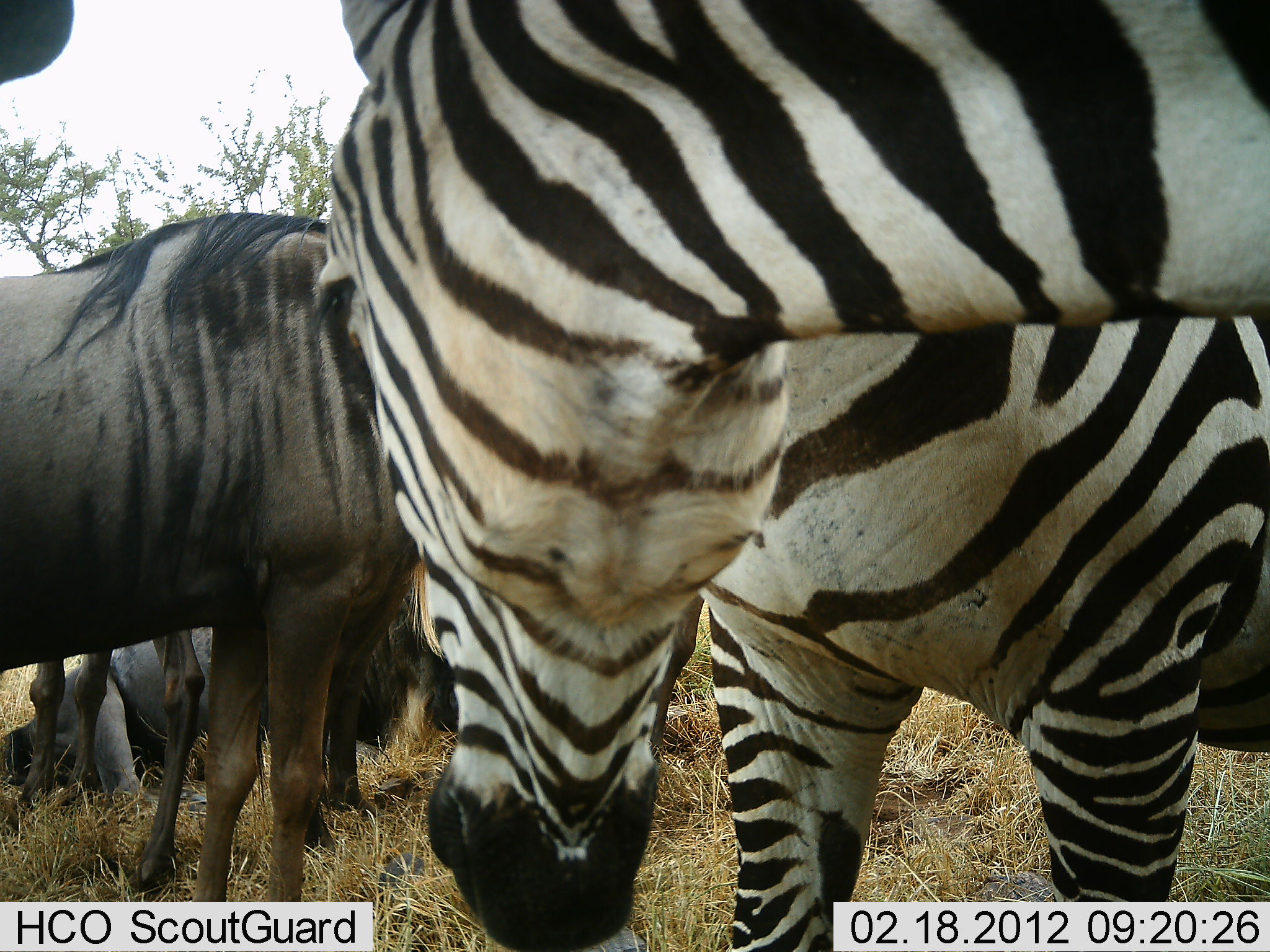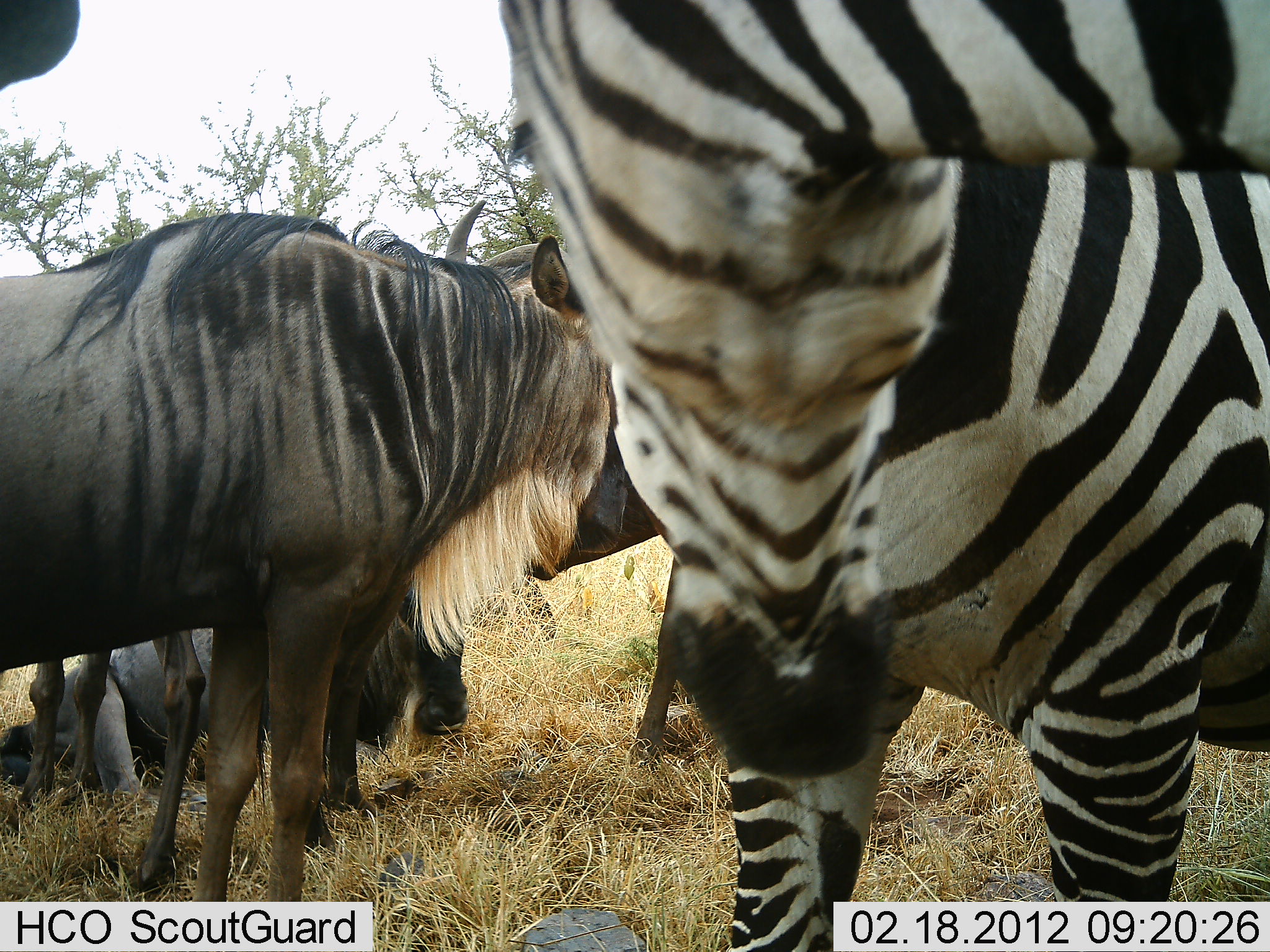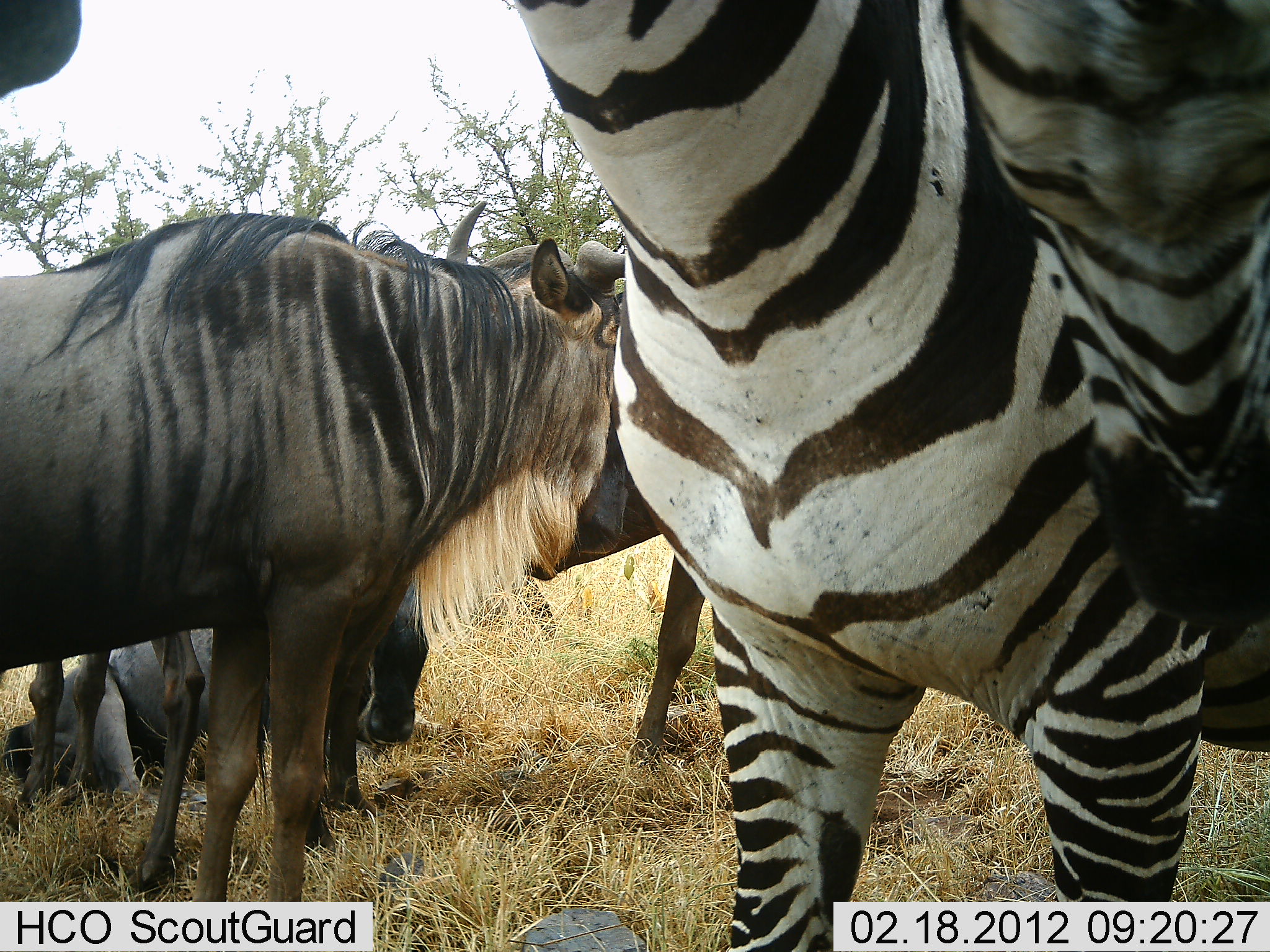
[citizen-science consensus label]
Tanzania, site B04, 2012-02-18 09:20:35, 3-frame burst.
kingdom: Animalia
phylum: Chordata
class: Mammalia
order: Artiodactyla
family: Bovidae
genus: Connochaetes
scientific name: Connochaetes taurinus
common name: blue wildebeest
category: wildebeest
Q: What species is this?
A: Wildebeest (blue wildebeest) (Connochaetes taurinus).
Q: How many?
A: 3.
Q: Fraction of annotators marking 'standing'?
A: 83%.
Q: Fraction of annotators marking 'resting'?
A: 67%.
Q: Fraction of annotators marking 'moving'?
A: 0%.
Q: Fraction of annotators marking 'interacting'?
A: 0%.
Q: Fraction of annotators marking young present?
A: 0%.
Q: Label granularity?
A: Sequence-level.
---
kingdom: Animalia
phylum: Chordata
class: Mammalia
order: Perissodactyla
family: Equidae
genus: Equus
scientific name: Equus quagga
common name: plains zebra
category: zebra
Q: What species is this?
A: Zebra (plains zebra) (Equus quagga).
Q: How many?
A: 2.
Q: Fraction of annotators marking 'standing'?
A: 92%.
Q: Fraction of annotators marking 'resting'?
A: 0%.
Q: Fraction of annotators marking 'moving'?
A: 0%.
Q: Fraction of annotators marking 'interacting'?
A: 17%.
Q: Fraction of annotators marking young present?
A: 0%.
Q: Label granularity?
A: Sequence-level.